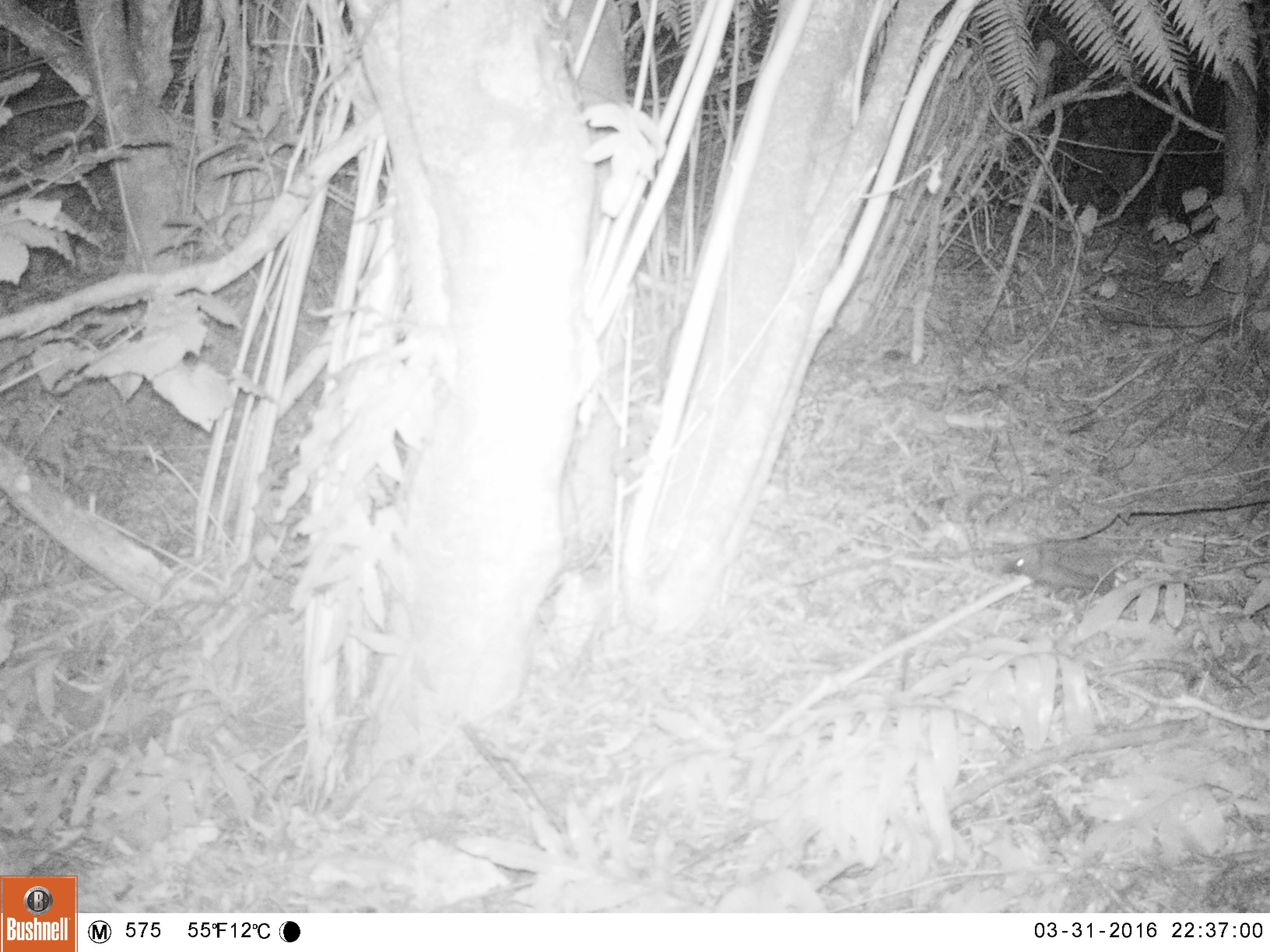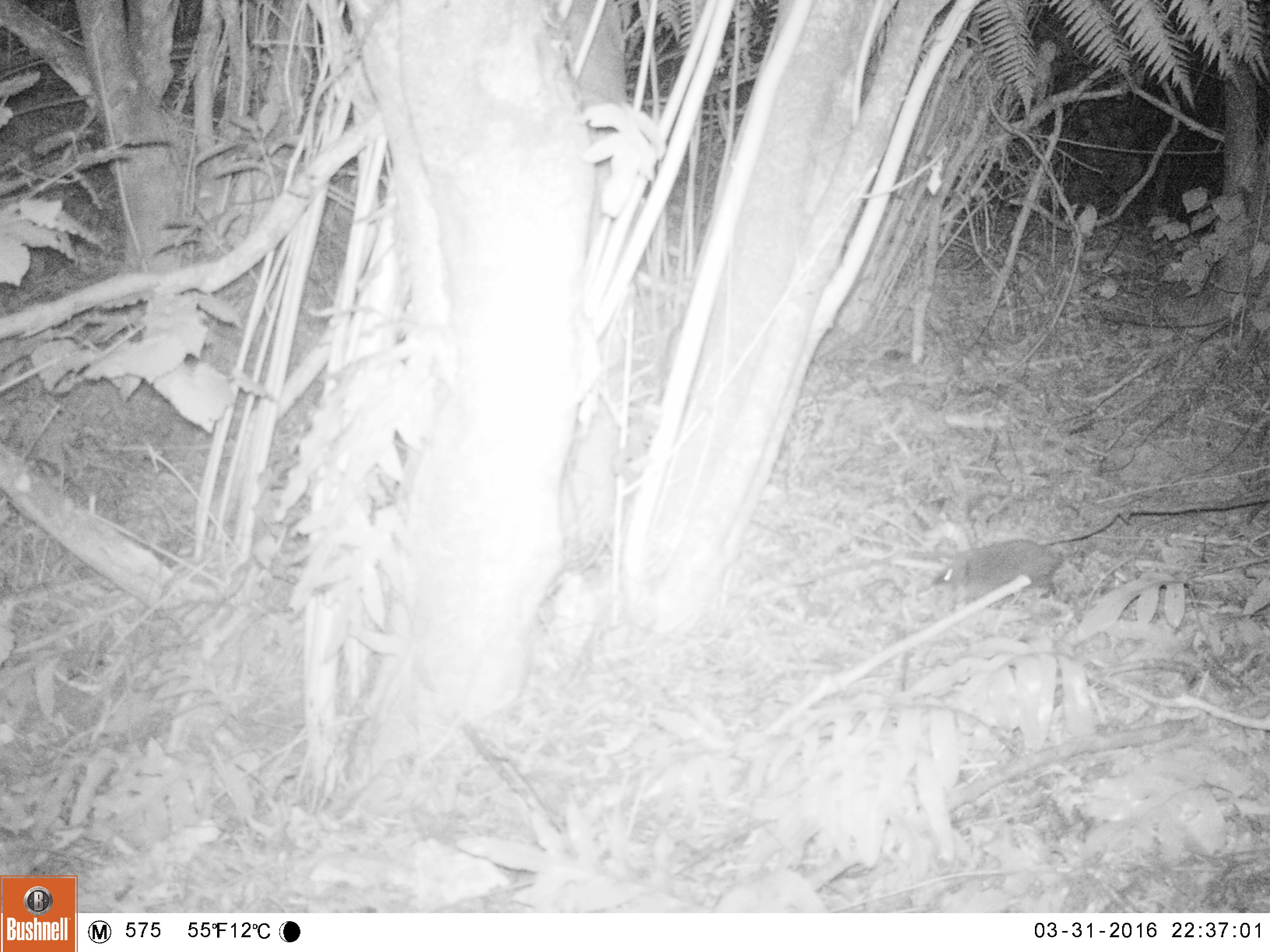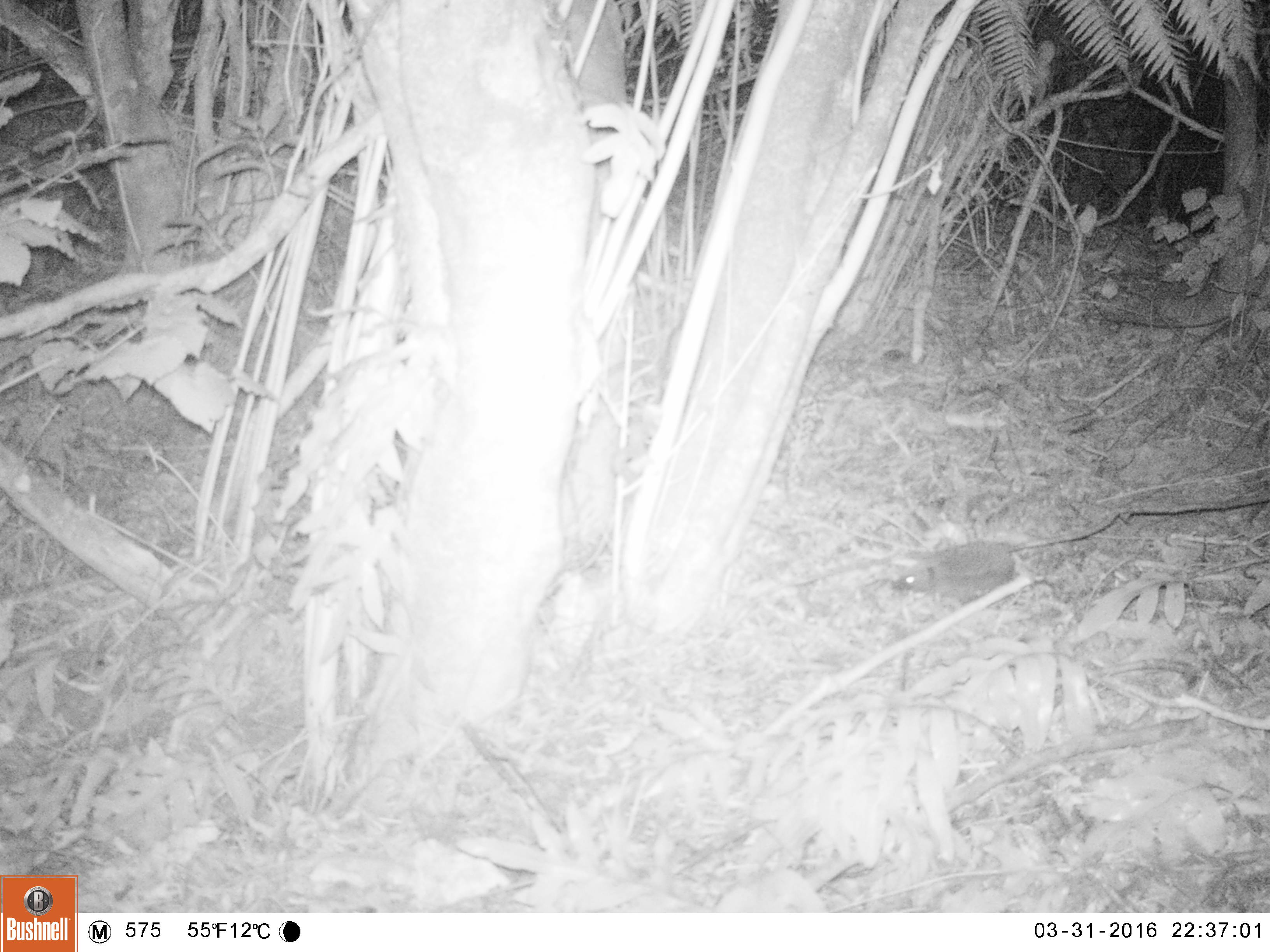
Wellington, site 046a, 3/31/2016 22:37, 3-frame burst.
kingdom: Animalia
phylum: Chordata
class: Mammalia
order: Eulipotyphla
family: Erinaceidae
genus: Erinaceus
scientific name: Erinaceus europaeus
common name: hedgehog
Hedgehog (Erinaceus europaeus).